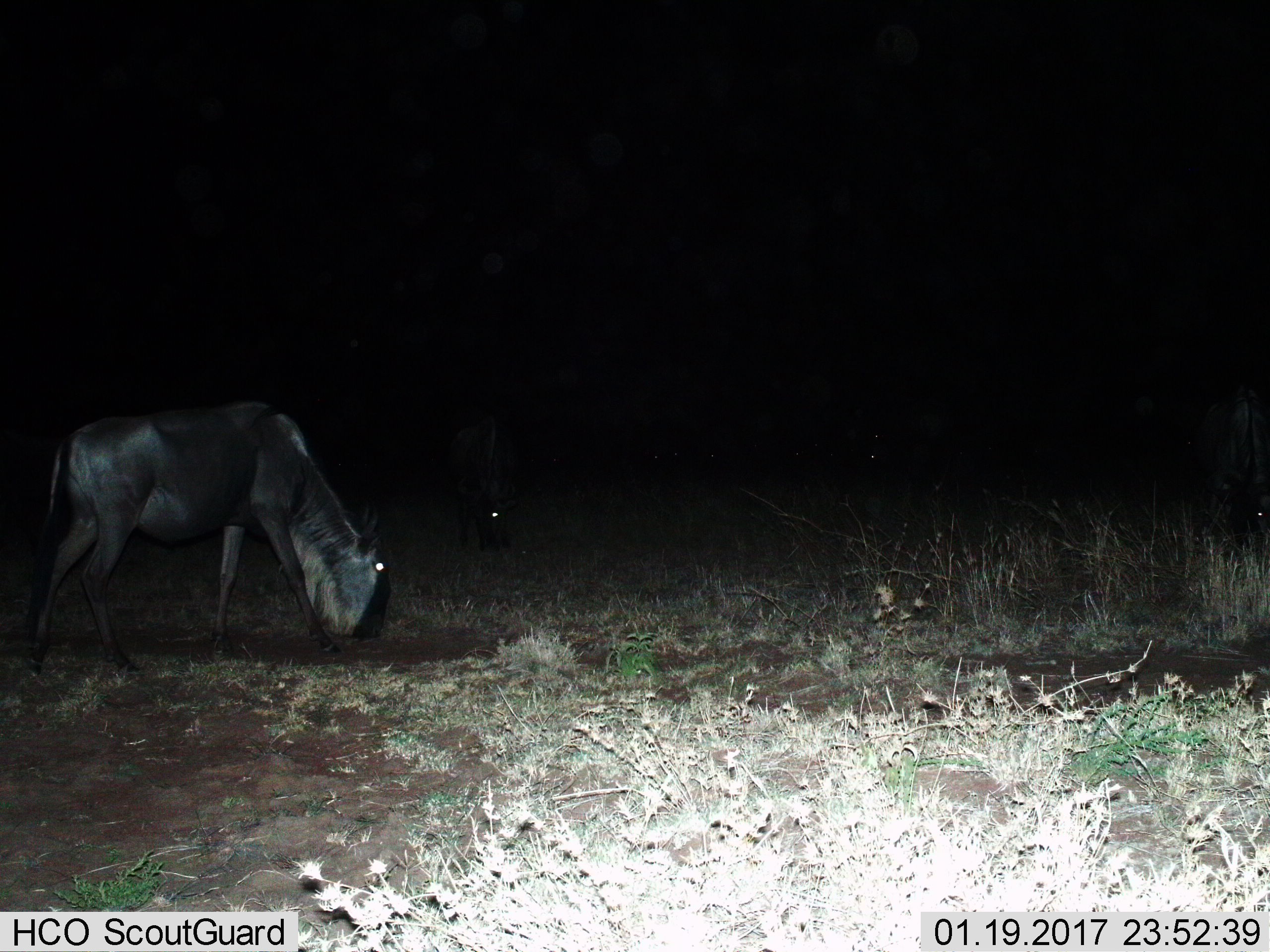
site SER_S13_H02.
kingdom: Animalia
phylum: Chordata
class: Mammalia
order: Artiodactyla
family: Bovidae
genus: Connochaetes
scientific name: Connochaetes taurinus taurinus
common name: blue wildebeest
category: wildebeestblue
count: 4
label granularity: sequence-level